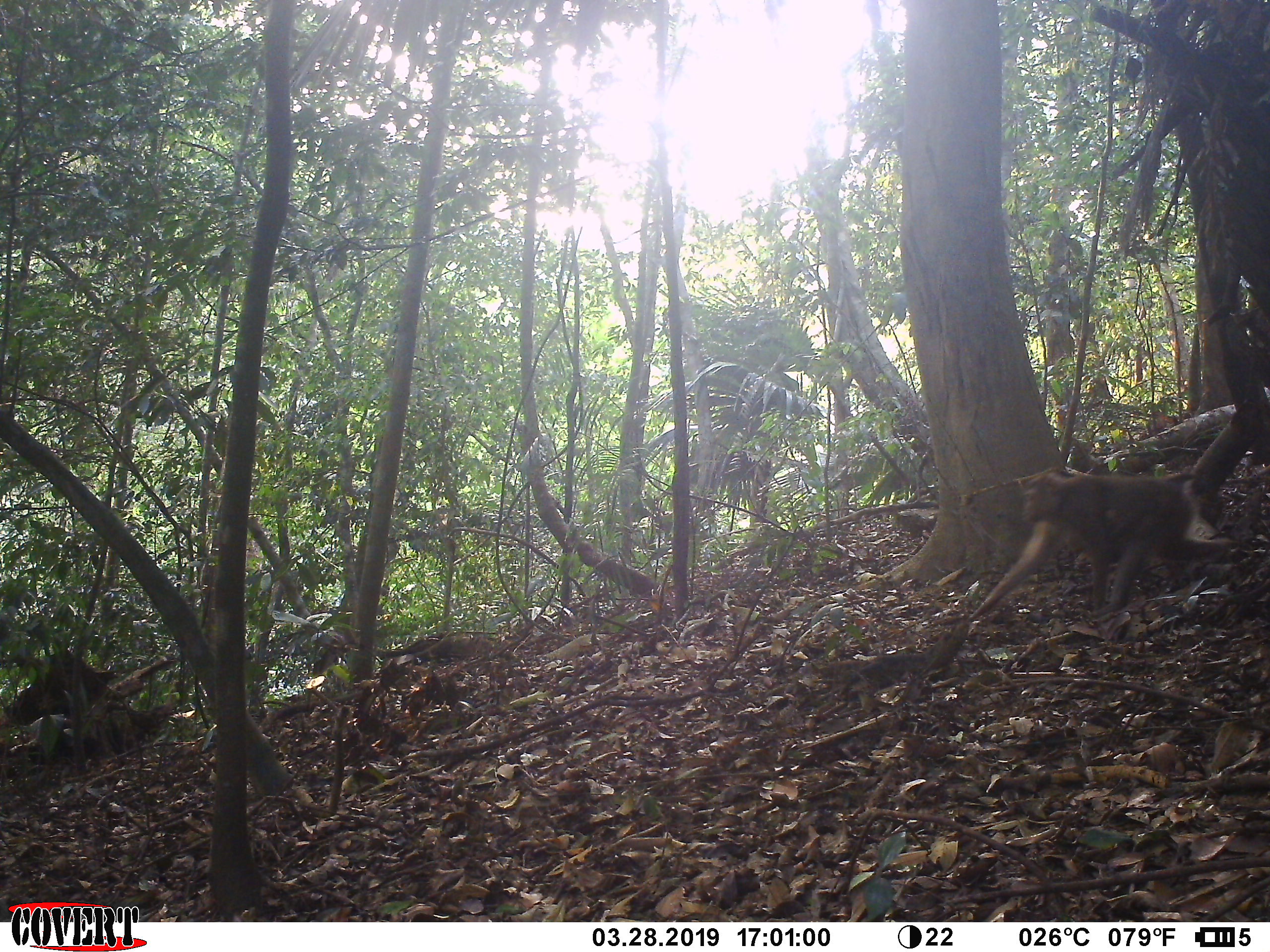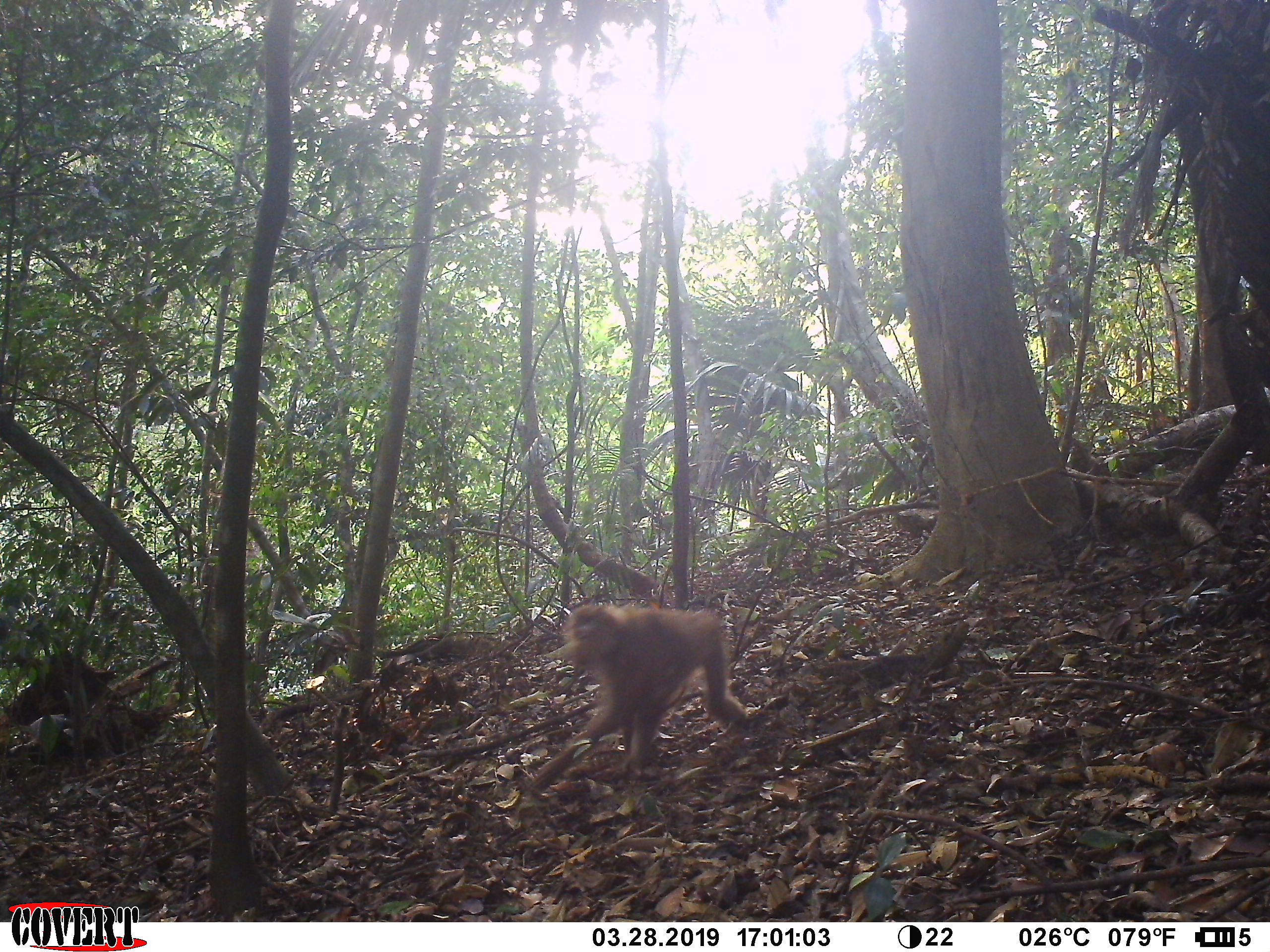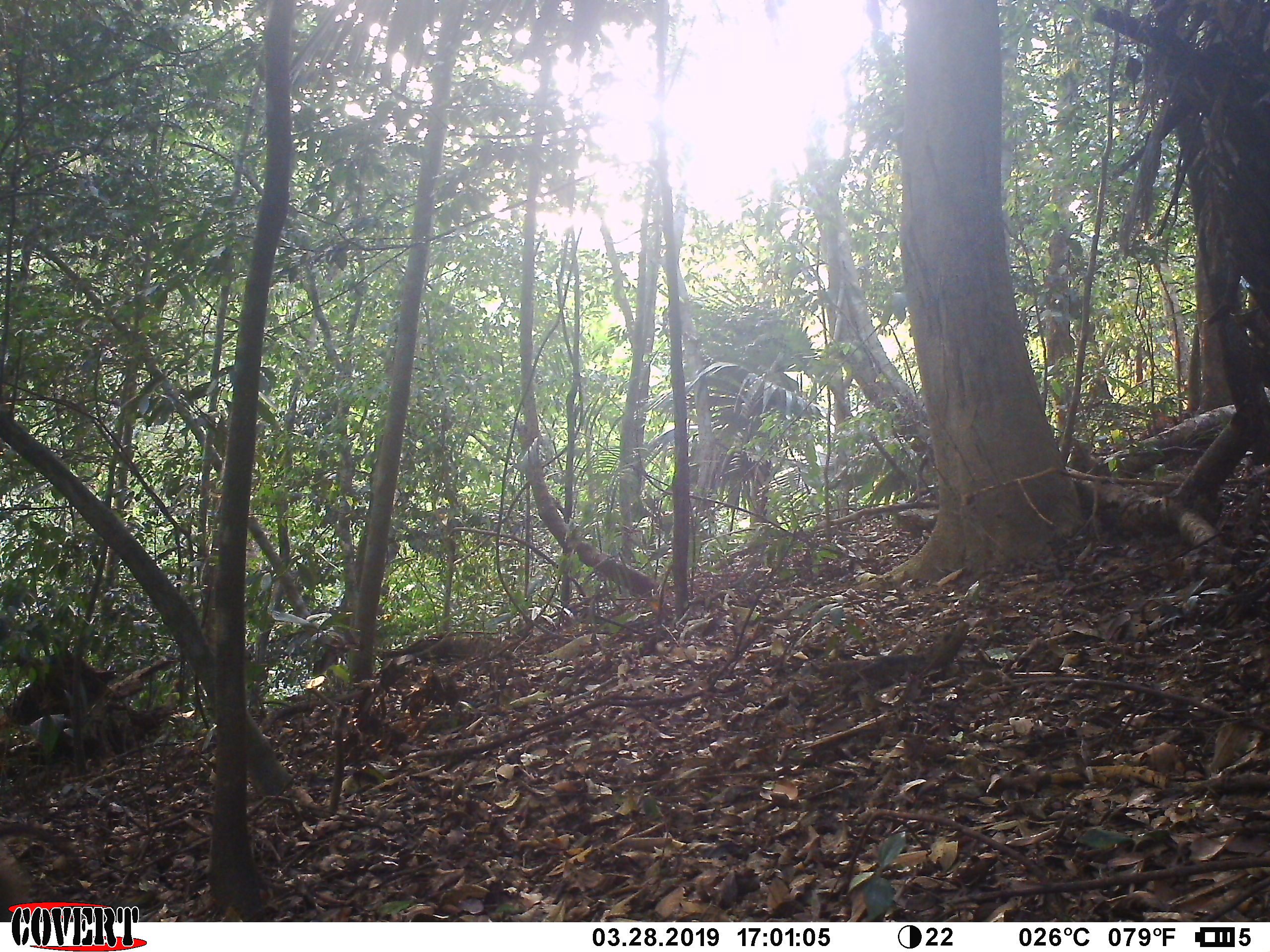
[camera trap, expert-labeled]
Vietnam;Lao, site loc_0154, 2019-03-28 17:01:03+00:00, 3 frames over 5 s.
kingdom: Animalia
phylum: Chordata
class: Mammalia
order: Primates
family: Cercopithecidae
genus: Macaca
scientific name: Macaca nemestrina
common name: pig-tailed macaque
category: pig tailed macaque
Pig tailed macaque (pig-tailed macaque) (Macaca nemestrina). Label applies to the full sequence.